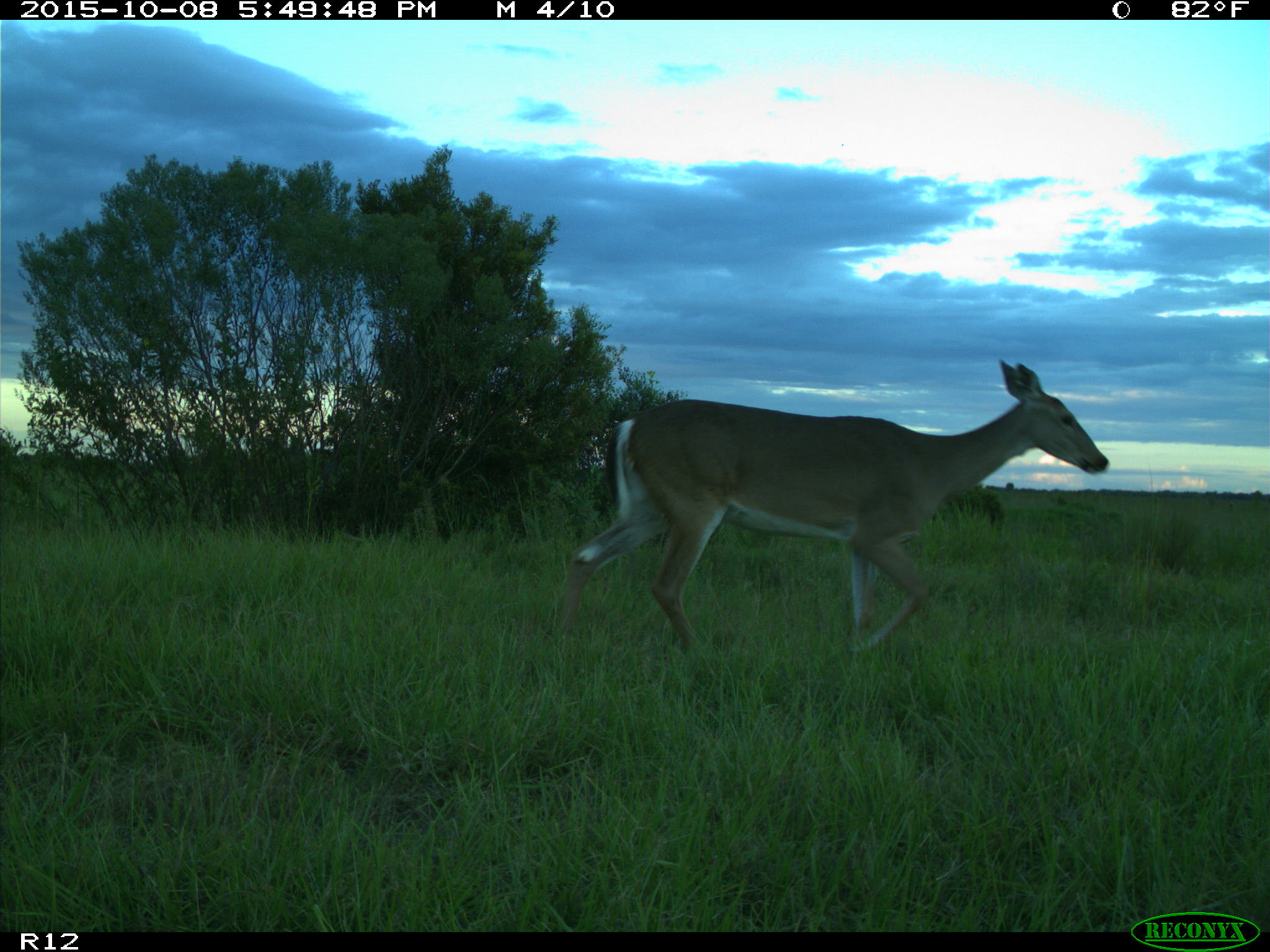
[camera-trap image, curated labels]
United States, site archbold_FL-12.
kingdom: Animalia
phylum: Chordata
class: Mammalia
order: Artiodactyla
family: Cervidae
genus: Odocoileus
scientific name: Odocoileus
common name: deer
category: unidentified deer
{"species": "unidentified deer (deer) (Odocoileus)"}